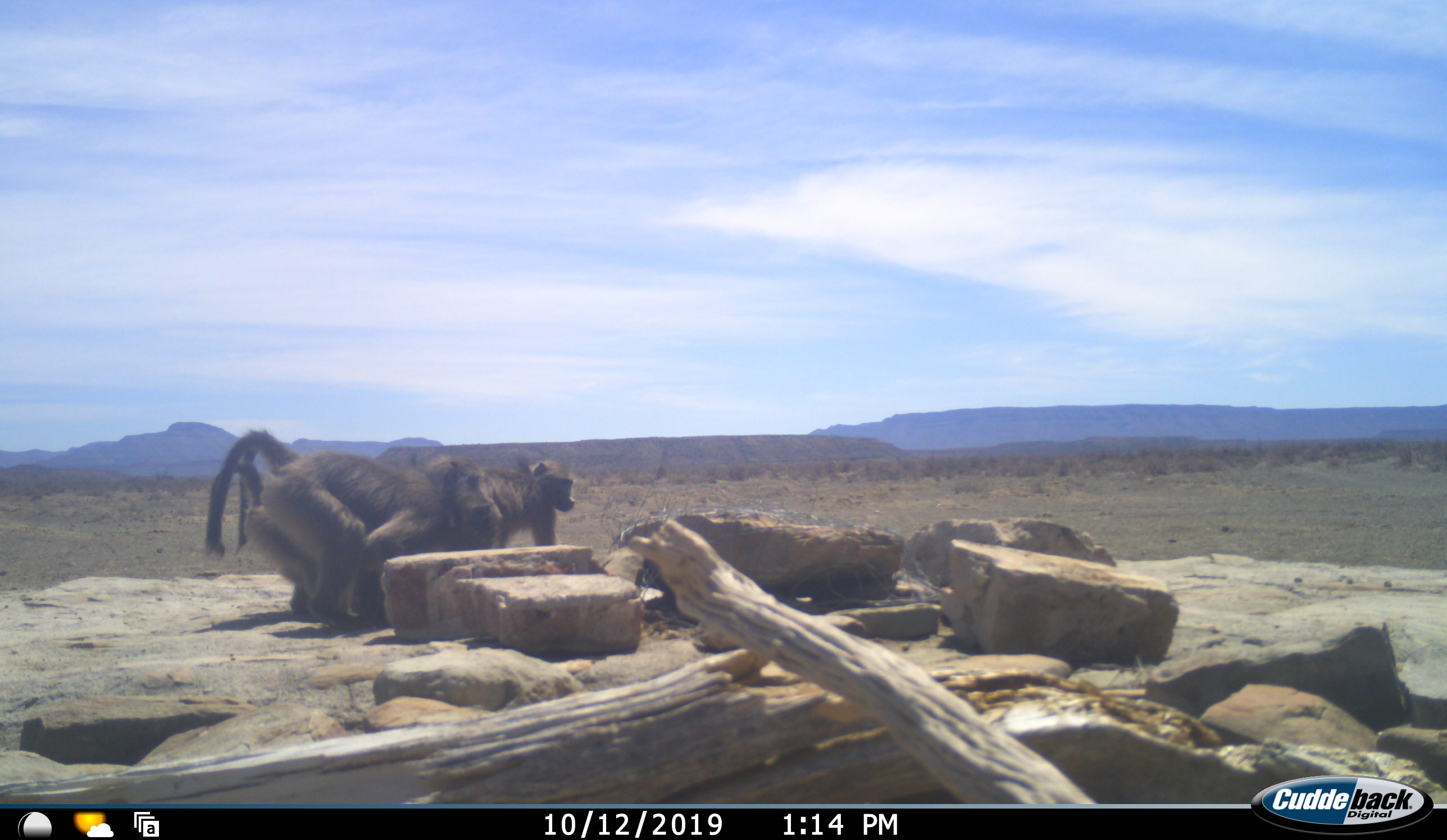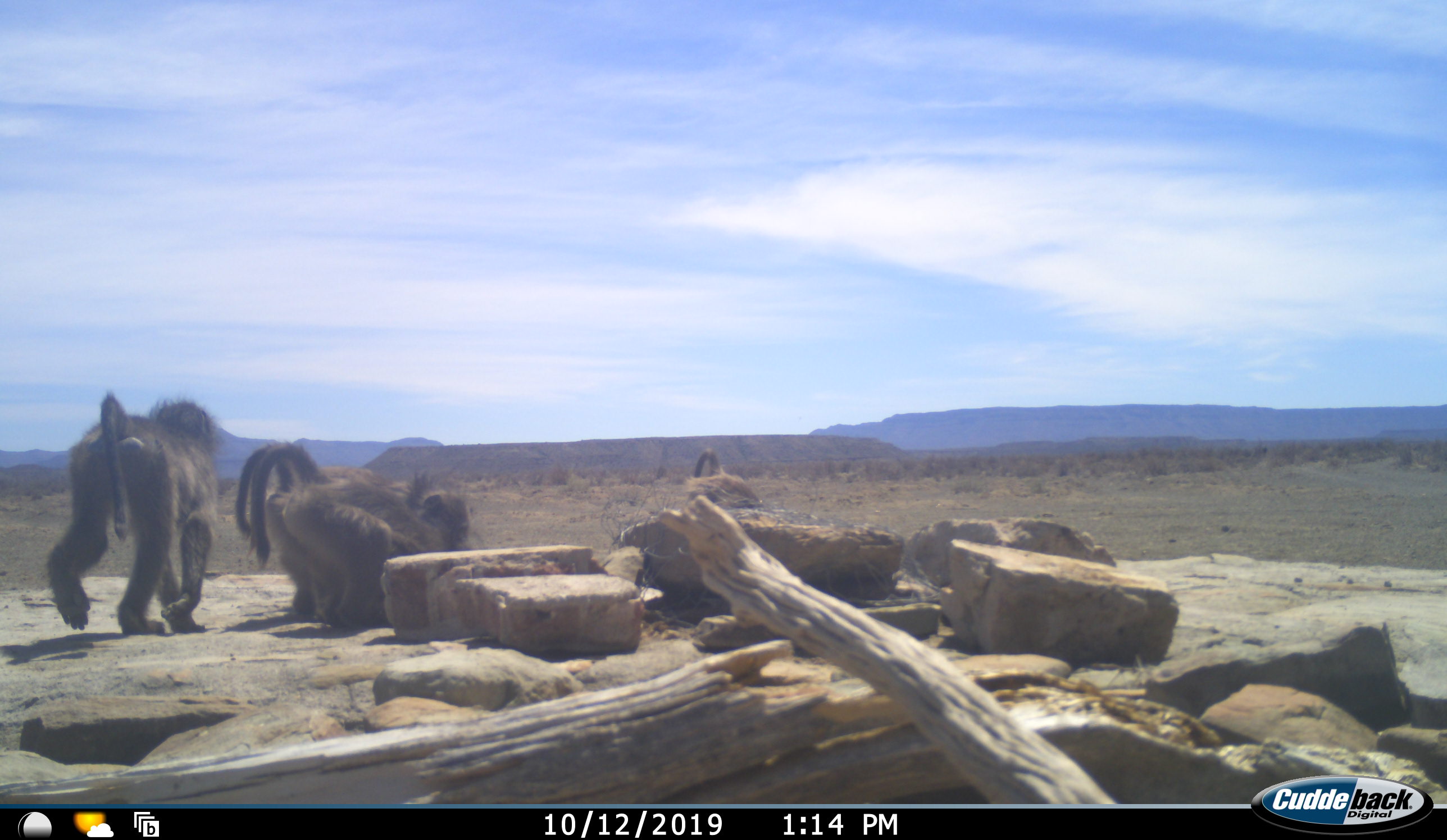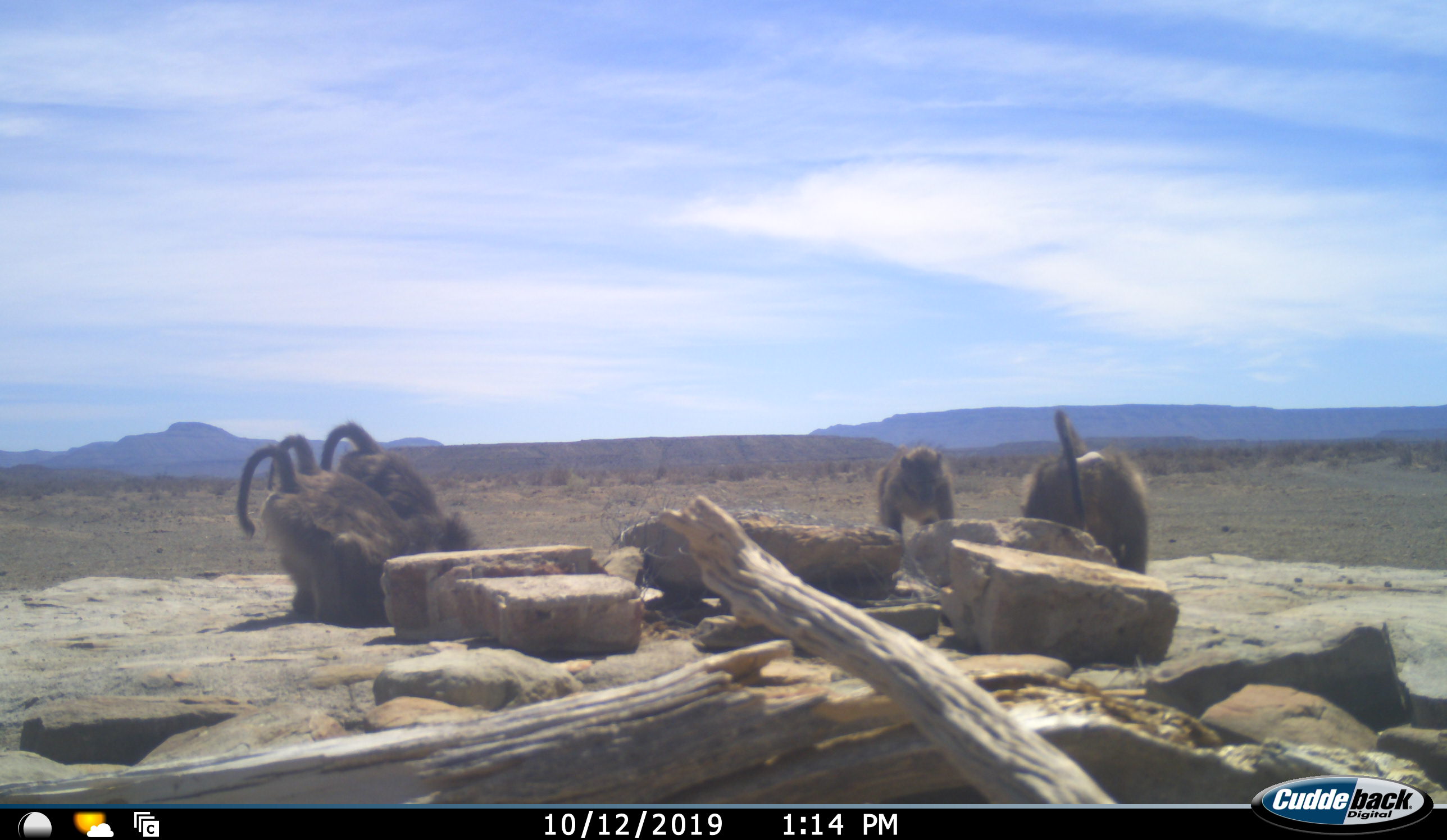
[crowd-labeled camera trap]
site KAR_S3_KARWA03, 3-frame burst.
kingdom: Animalia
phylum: Chordata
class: Mammalia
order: Primates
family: Cercopithecidae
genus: Papio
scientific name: Papio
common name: baboon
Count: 5.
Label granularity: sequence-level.